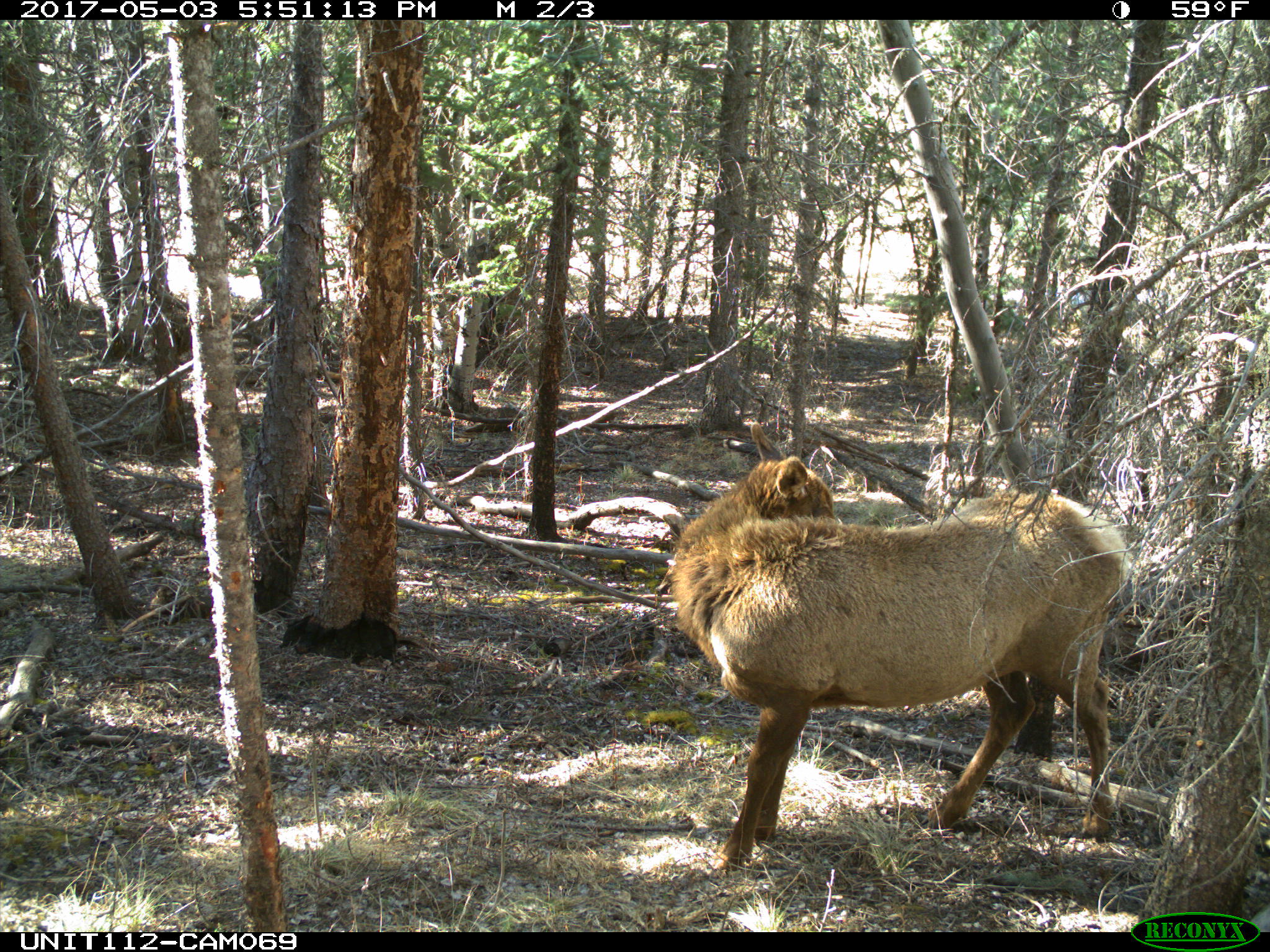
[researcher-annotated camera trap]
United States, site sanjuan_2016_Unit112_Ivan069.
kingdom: Animalia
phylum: Chordata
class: Mammalia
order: Artiodactyla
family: Cervidae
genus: Cervus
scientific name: Cervus elaphus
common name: red deer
Cervus elaphus (red deer).